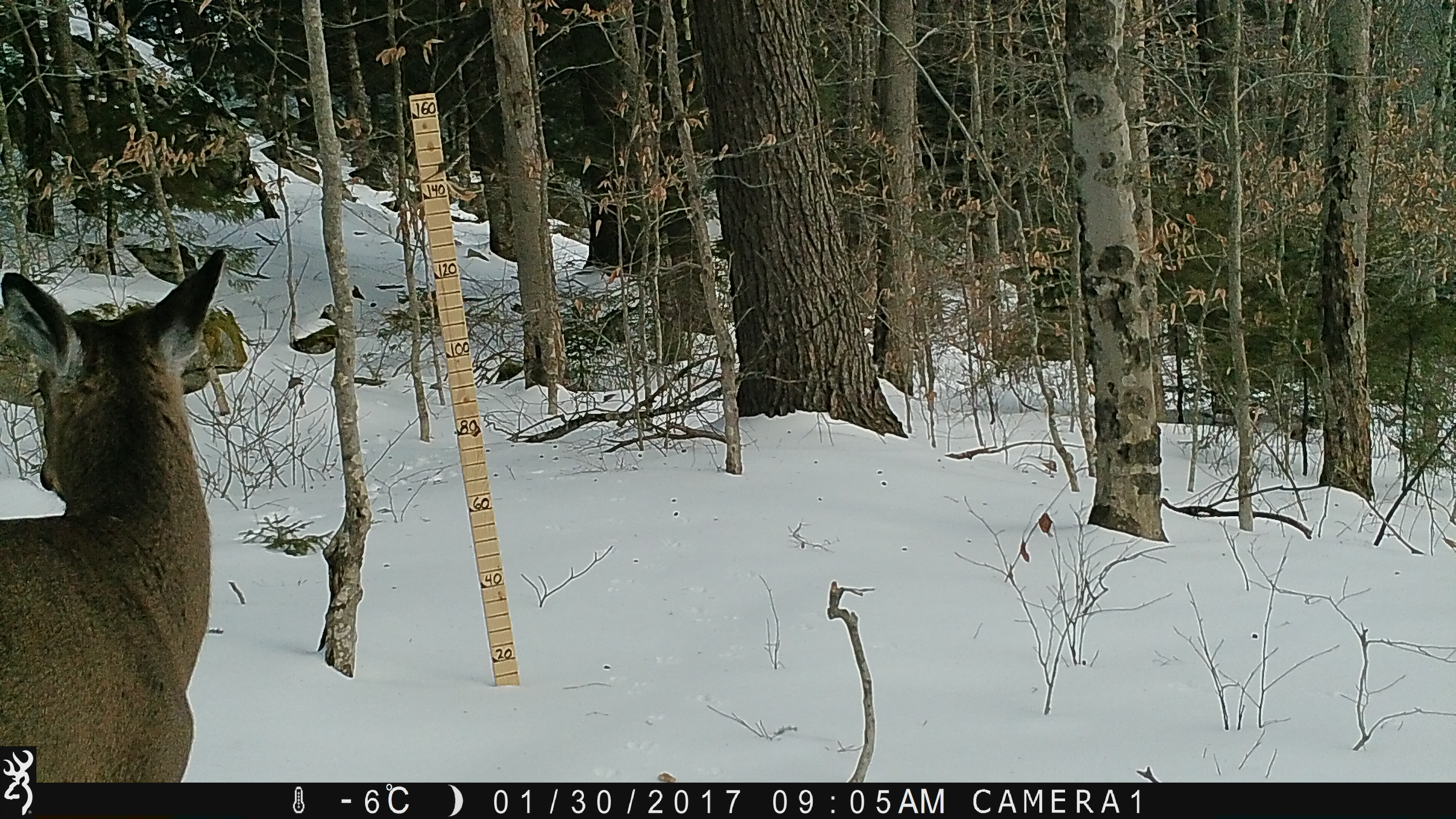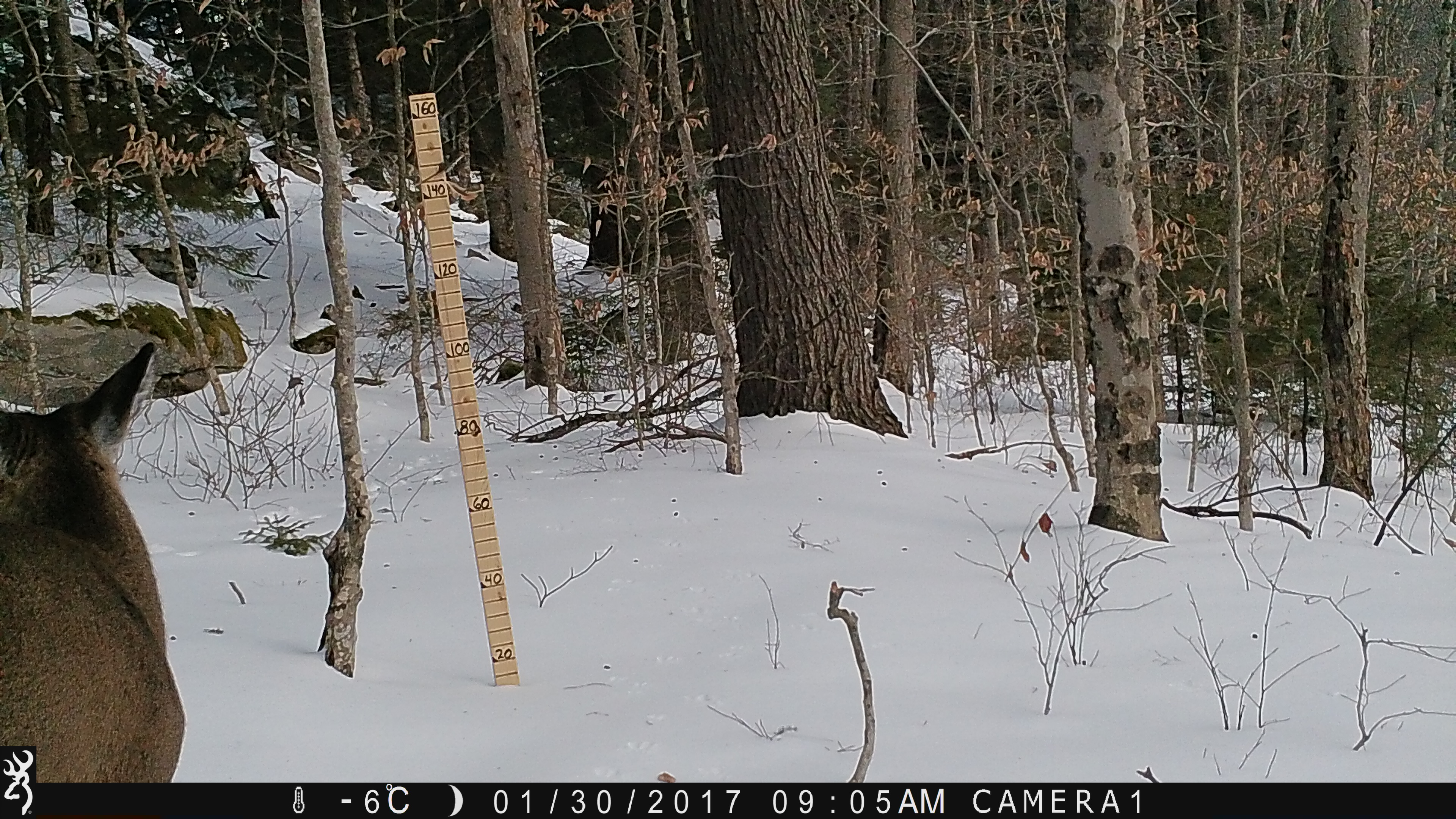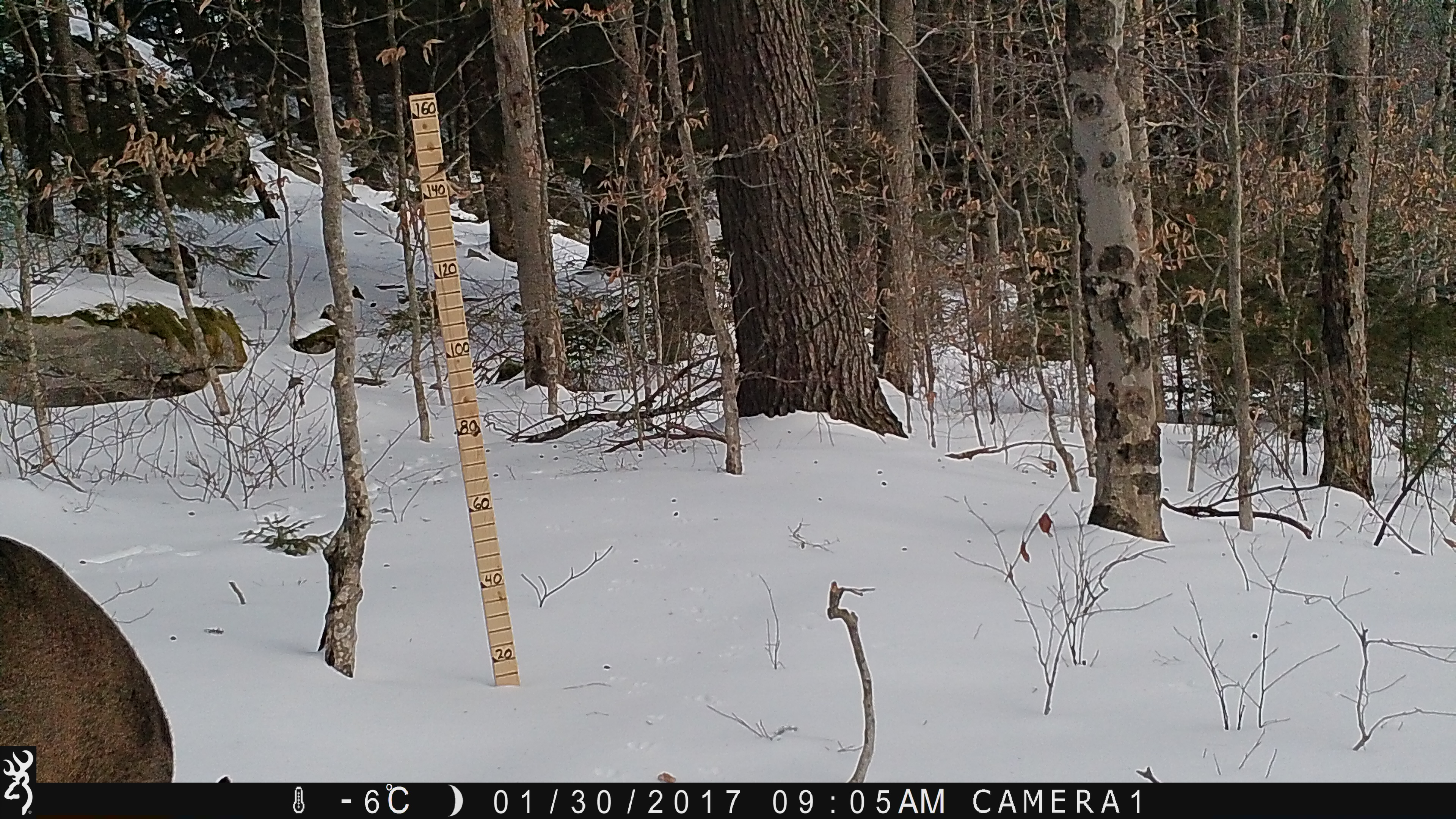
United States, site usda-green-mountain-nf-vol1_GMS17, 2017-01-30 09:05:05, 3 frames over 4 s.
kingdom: Animalia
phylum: Chordata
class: Mammalia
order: Artiodactyla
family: Cervidae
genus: Odocoileus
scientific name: Odocoileus virginianus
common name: white-tailed deer